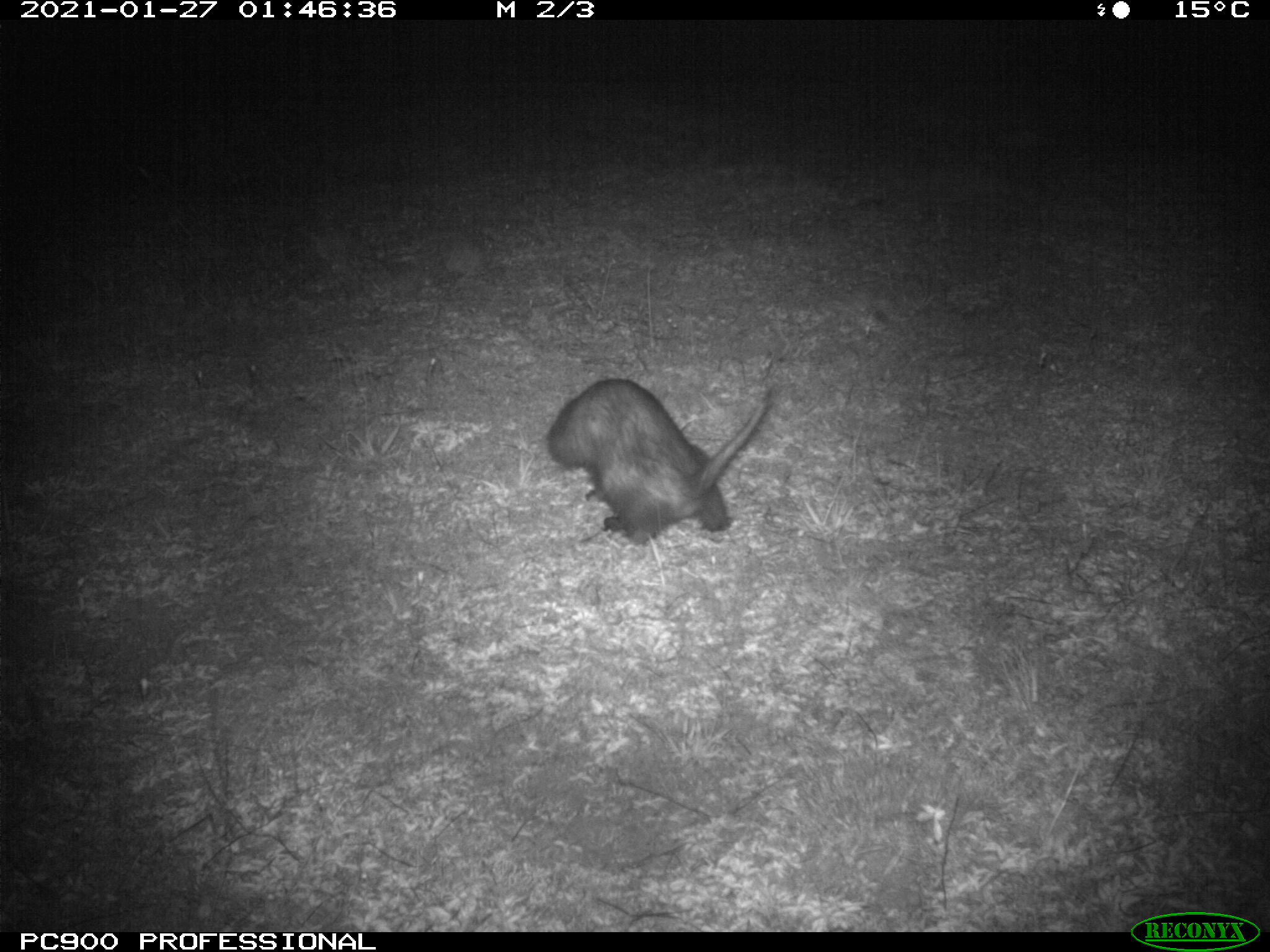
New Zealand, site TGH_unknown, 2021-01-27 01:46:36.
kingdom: Animalia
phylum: Chordata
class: Mammalia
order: Carnivora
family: Mustelidae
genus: Mustela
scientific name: Mustela furo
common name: ferret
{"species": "ferret (Mustela furo)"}